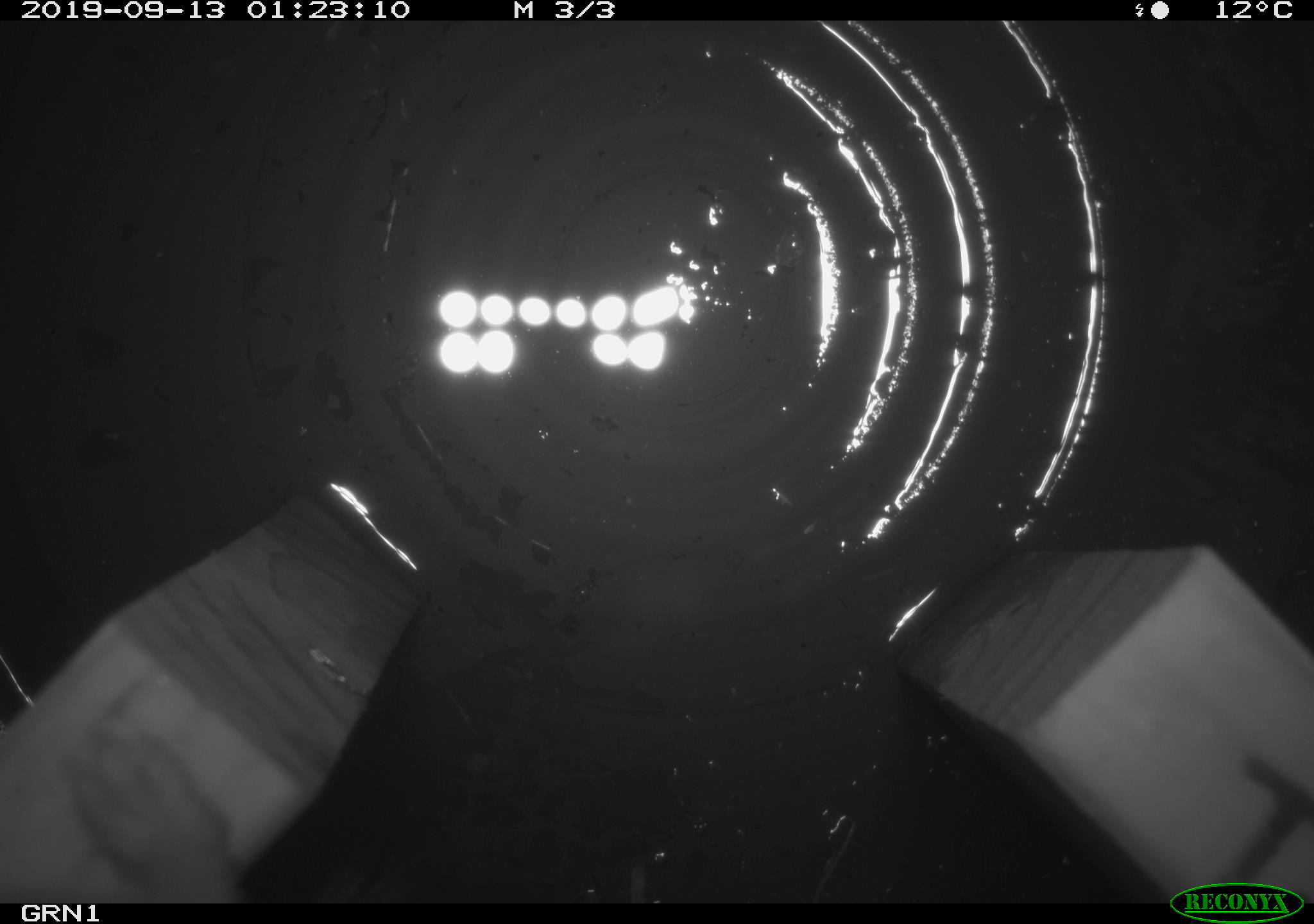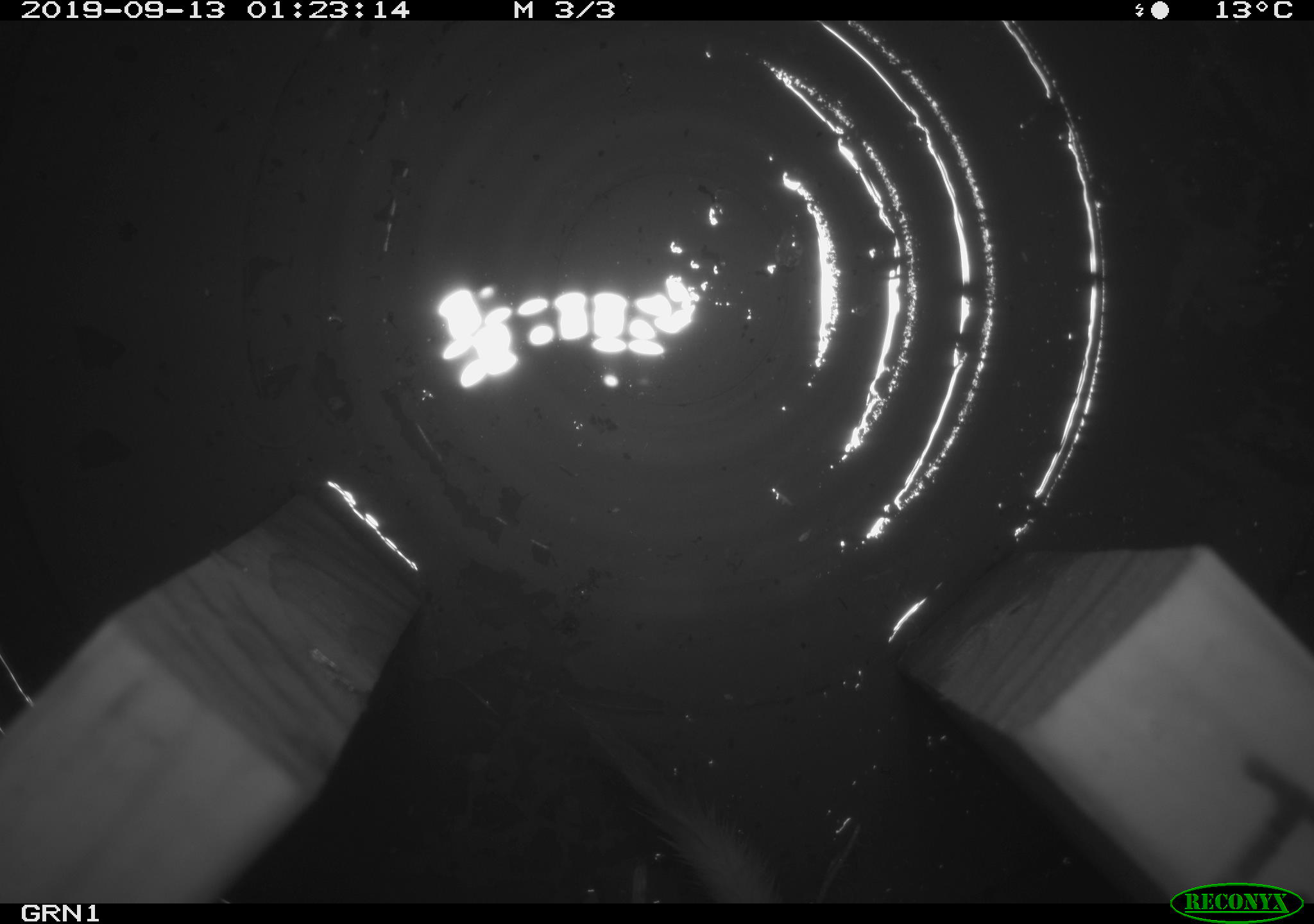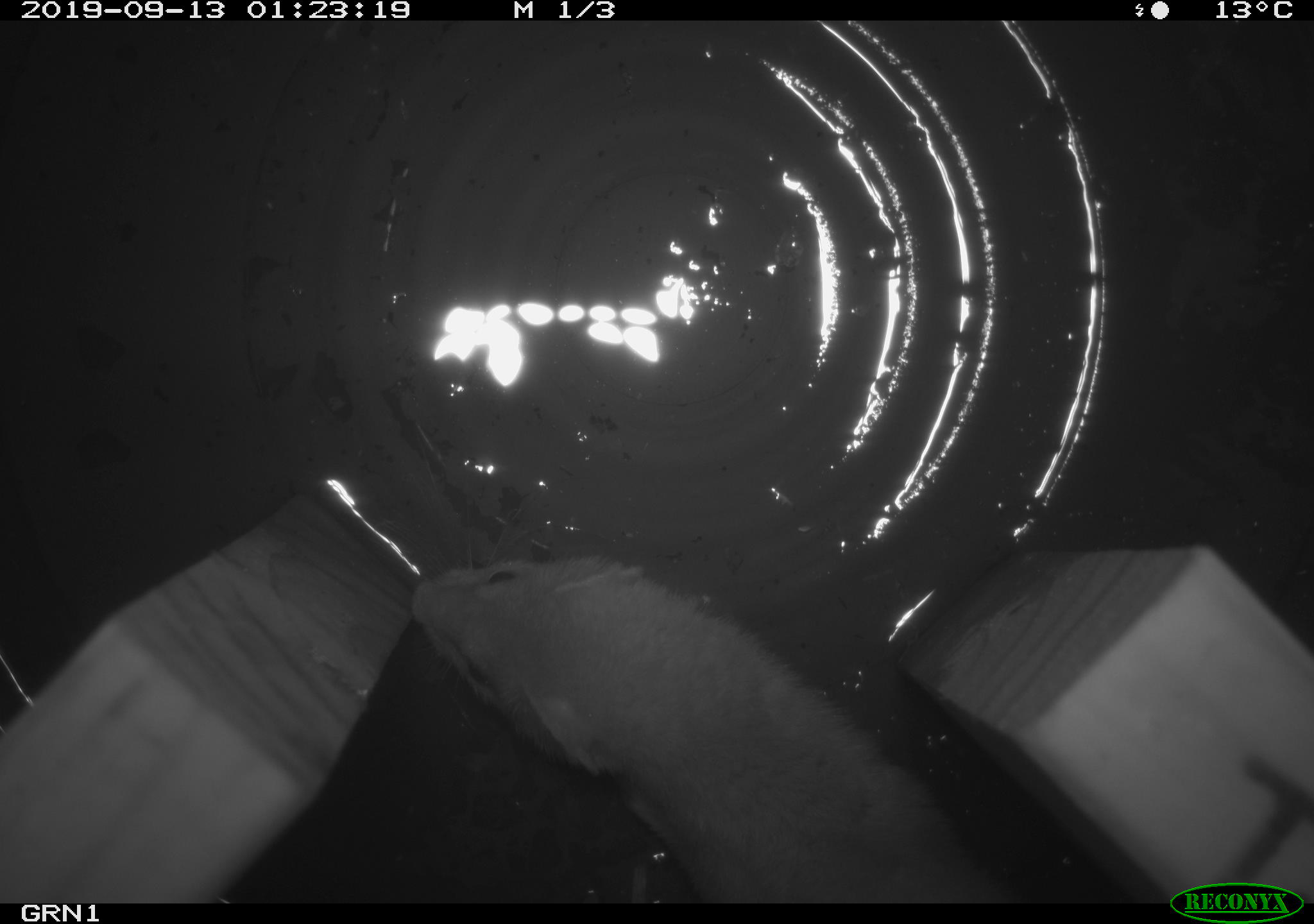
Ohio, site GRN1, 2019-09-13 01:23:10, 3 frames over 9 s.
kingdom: Animalia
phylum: Chordata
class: Mammalia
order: Carnivora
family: Mustelidae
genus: Neogale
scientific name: Neogale frenata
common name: long-tailed weasel